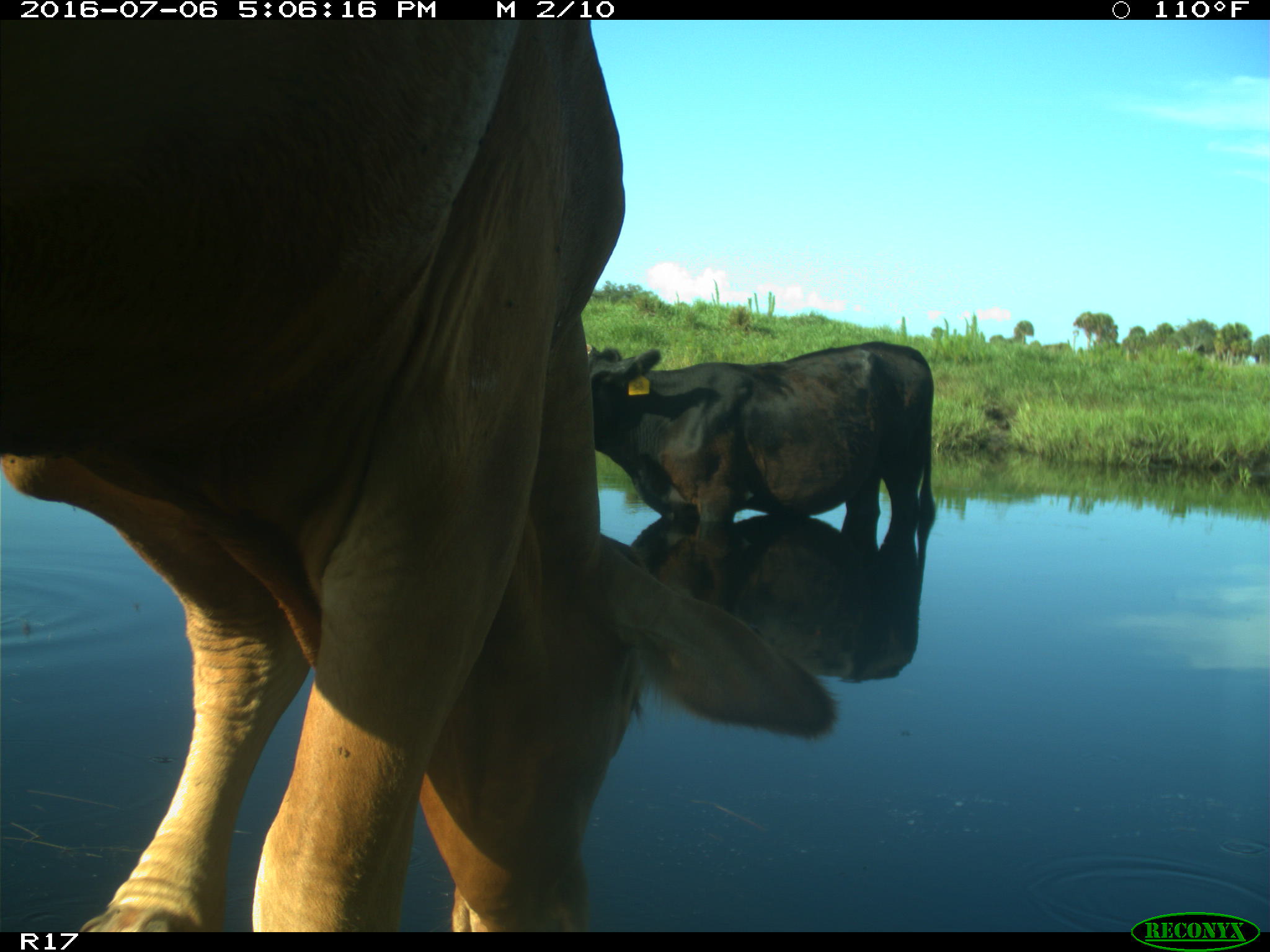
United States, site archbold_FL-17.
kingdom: Animalia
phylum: Chordata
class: Mammalia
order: Artiodactyla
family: Bovidae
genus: Bos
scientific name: Bos taurus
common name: domestic cow